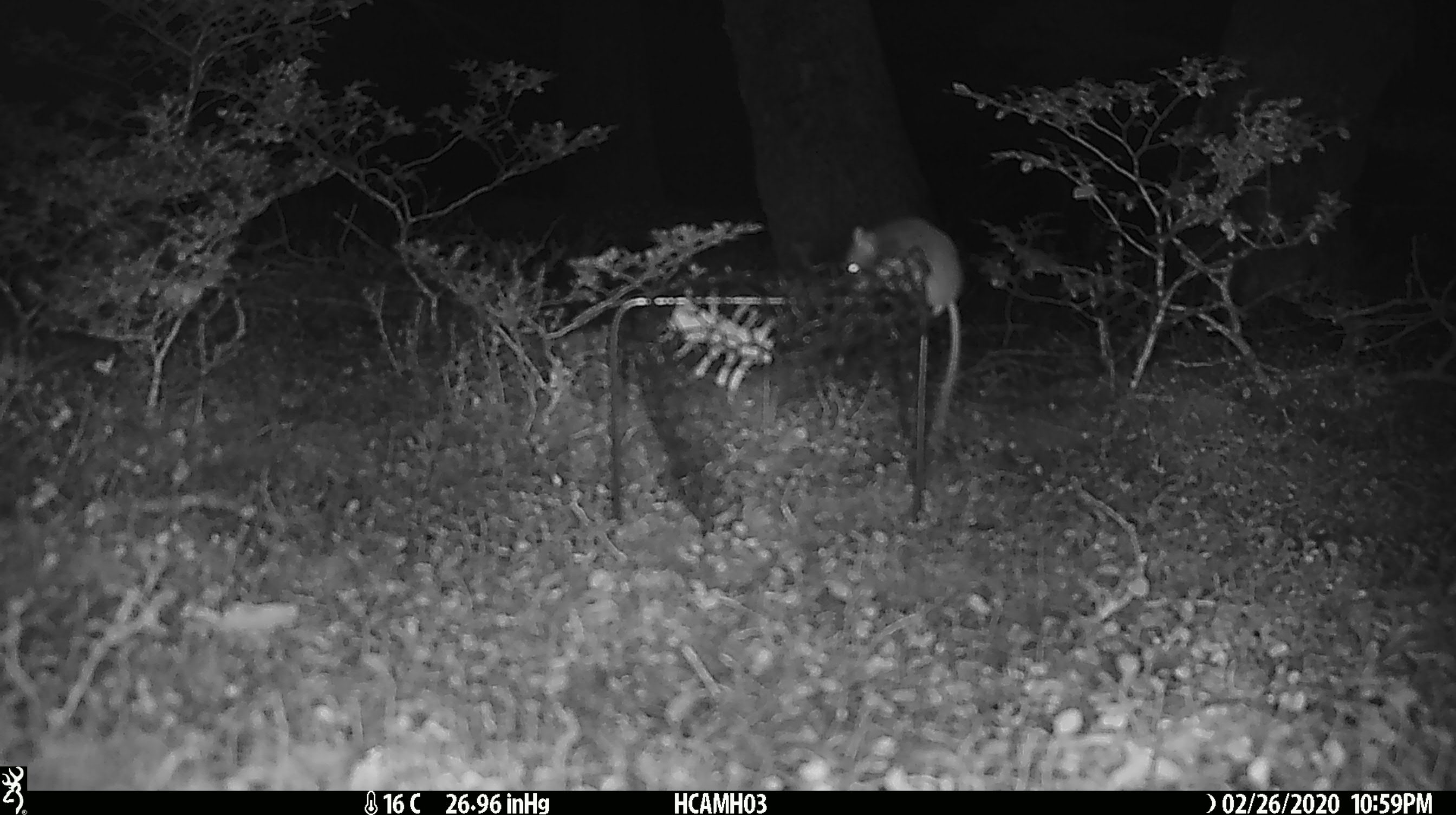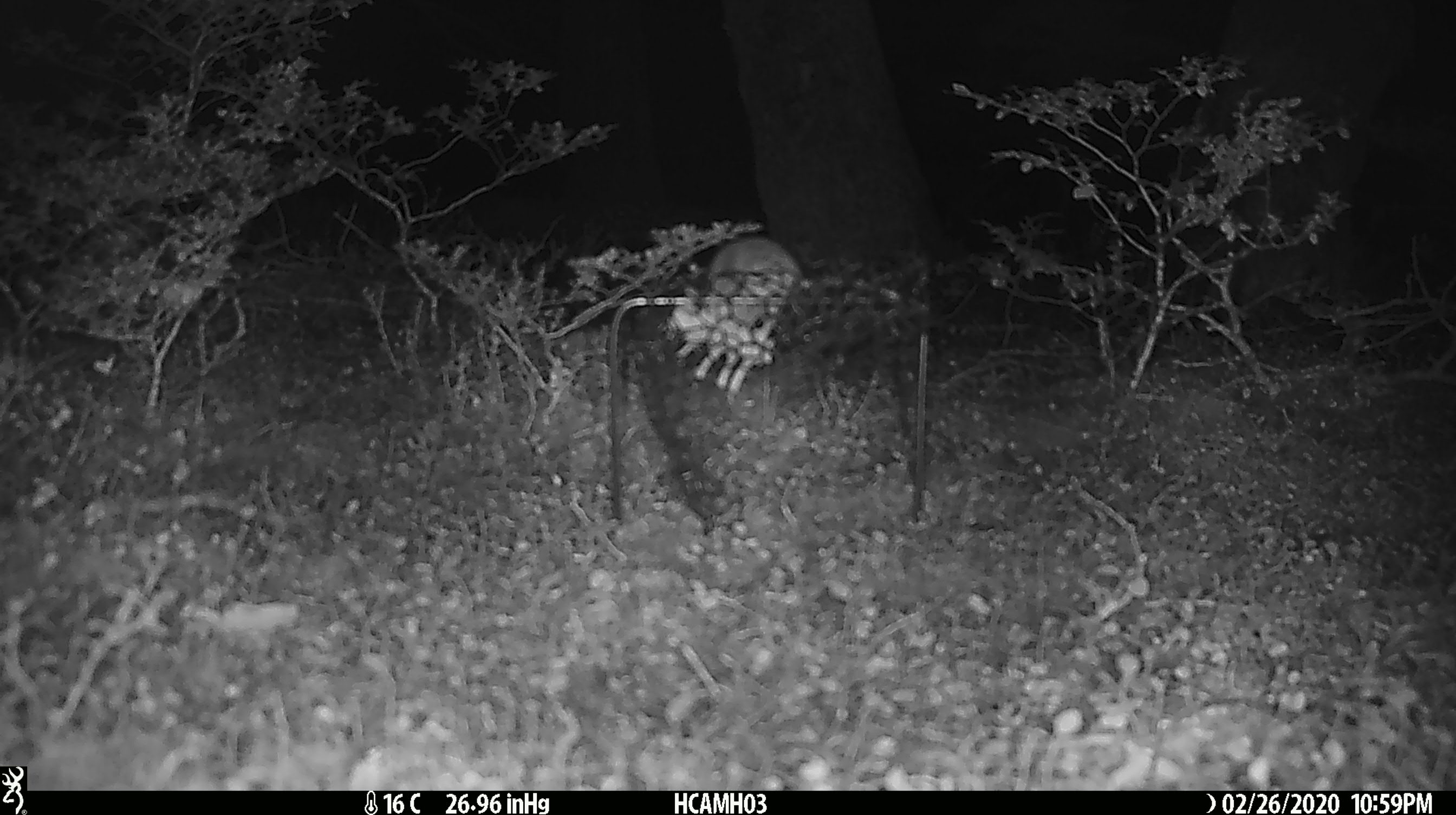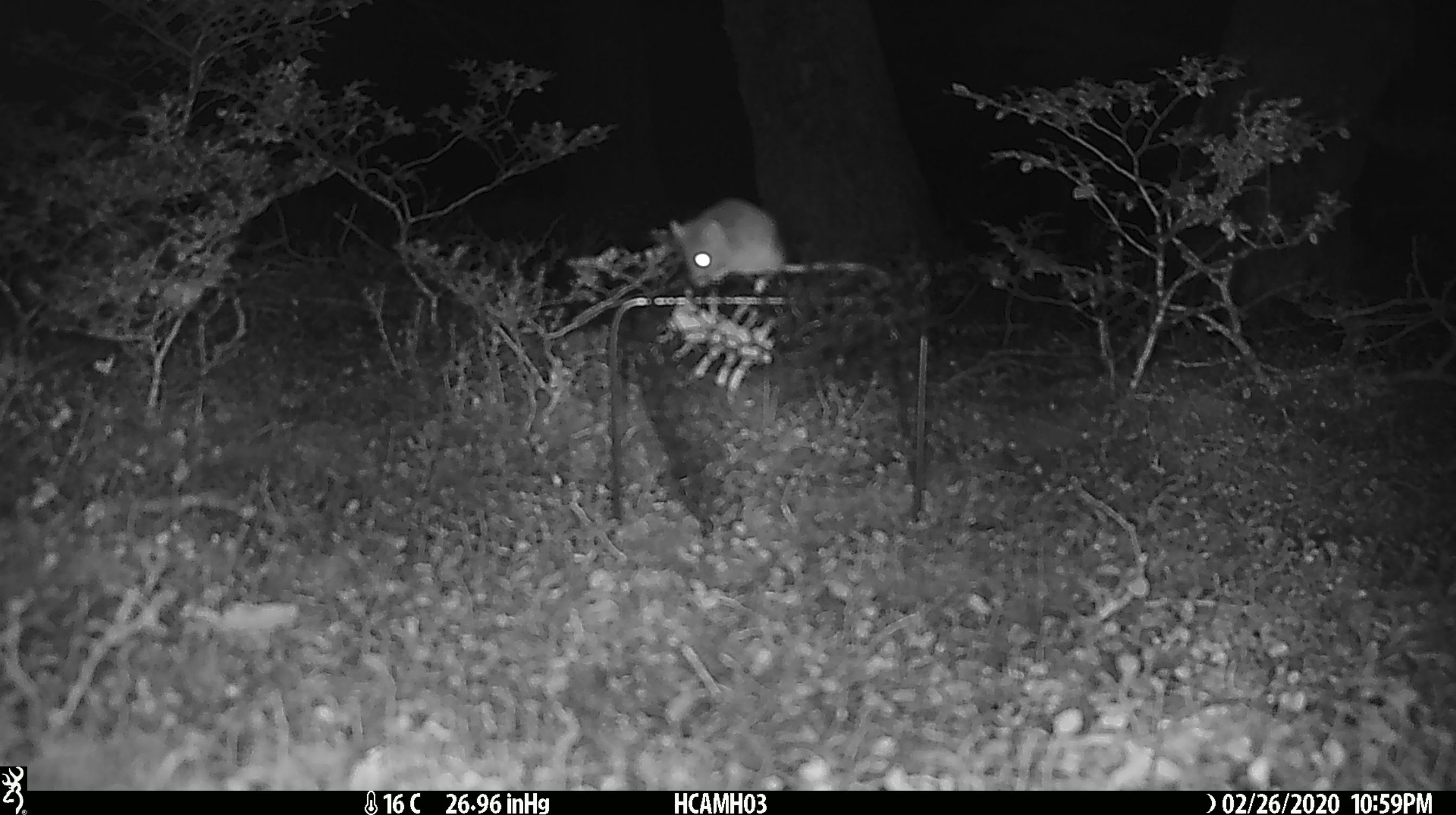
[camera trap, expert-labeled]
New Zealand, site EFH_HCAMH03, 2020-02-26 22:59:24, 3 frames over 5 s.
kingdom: Animalia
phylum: Chordata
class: Mammalia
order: Rodentia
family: Muridae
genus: Mus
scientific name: Mus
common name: mouse